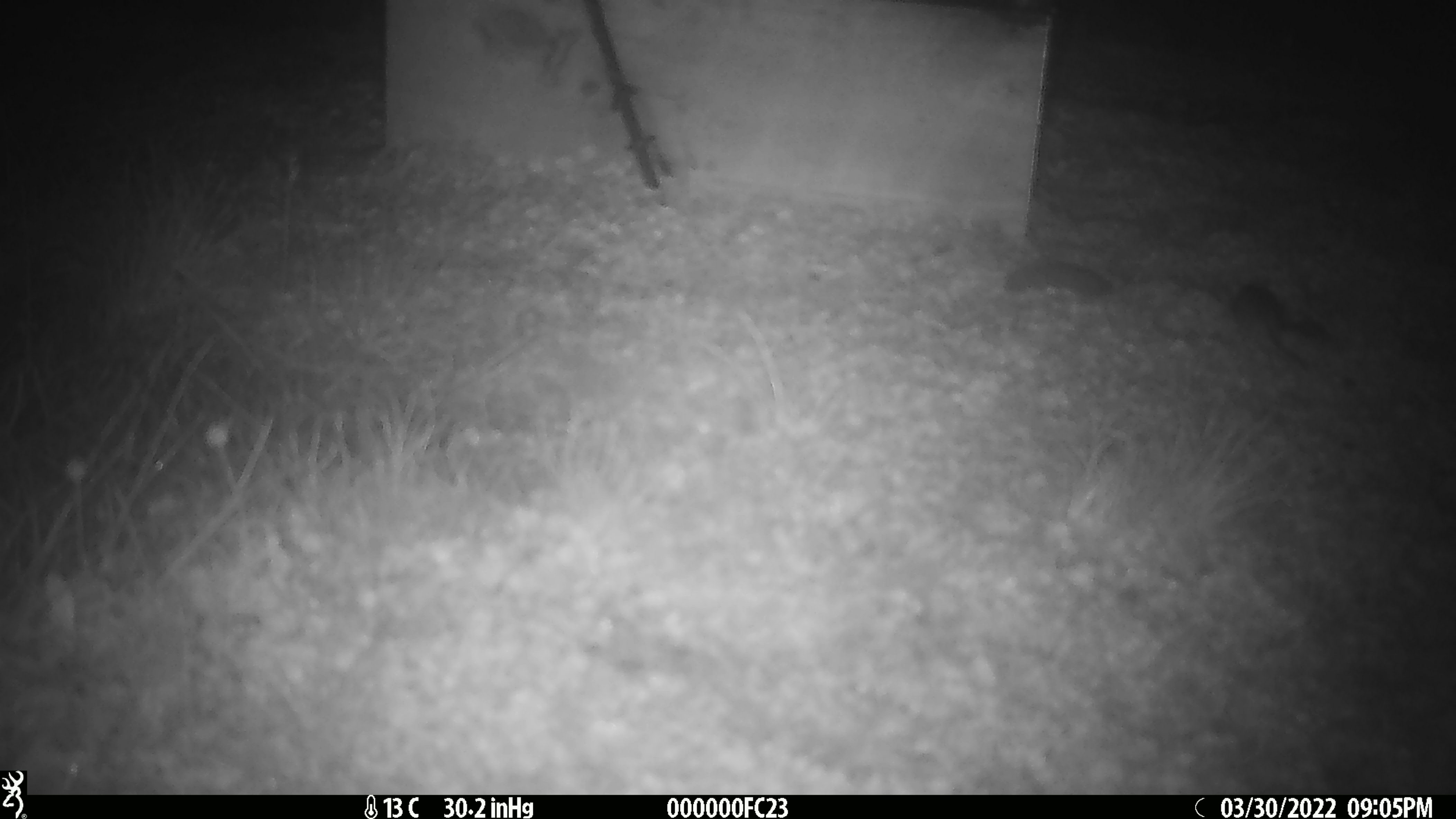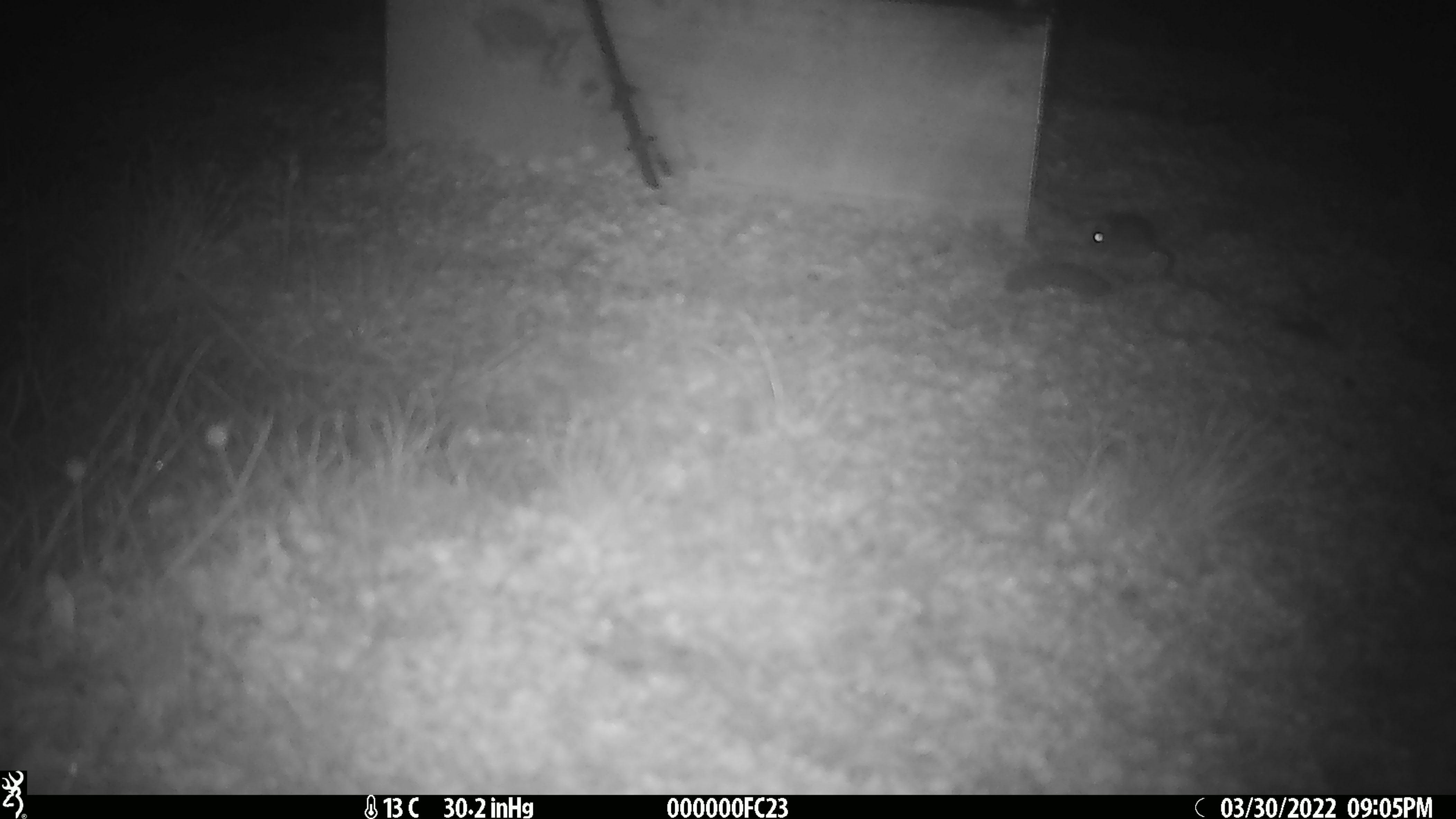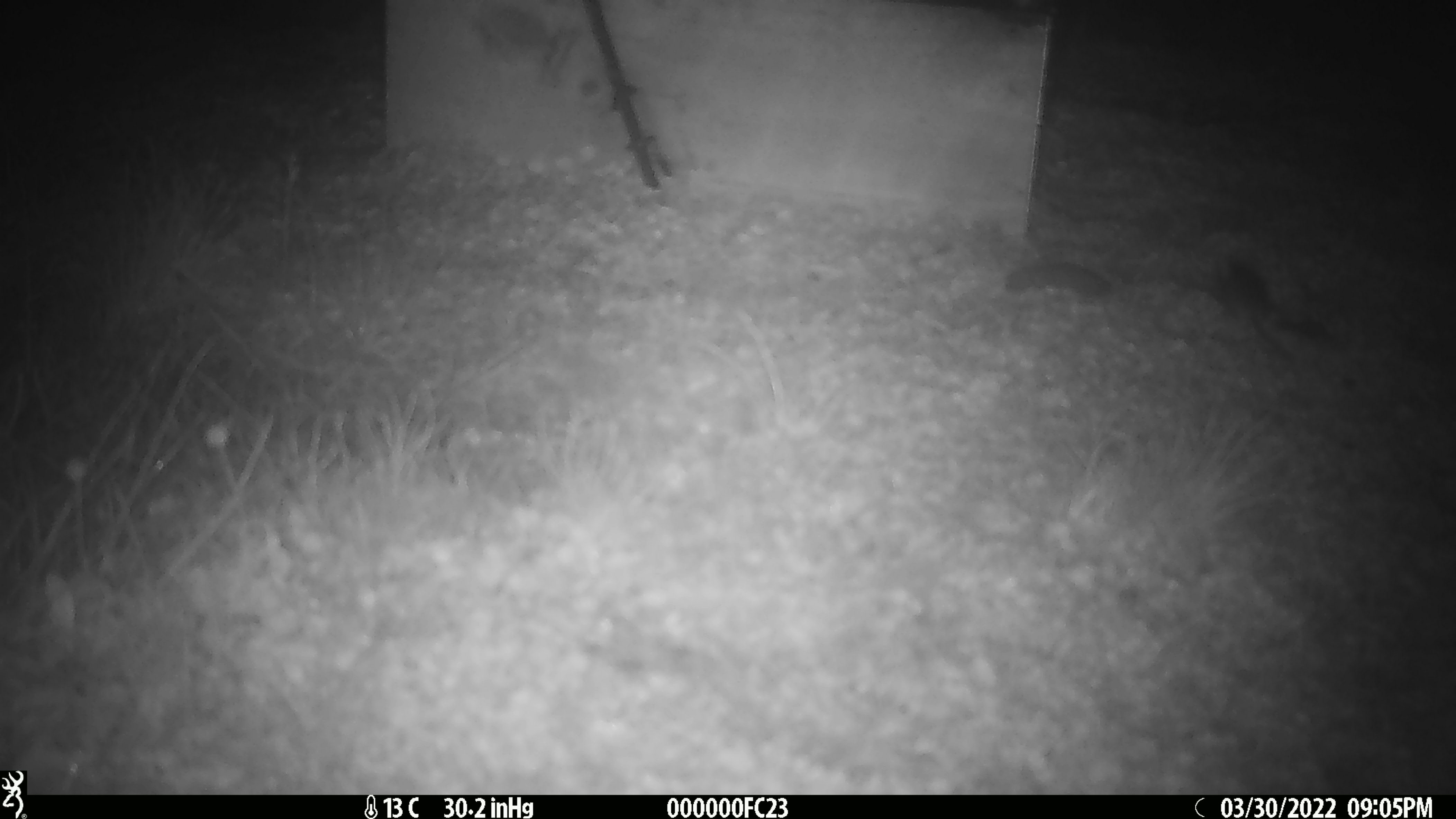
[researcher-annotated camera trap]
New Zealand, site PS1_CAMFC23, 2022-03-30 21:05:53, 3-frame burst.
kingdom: Animalia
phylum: Chordata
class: Mammalia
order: Rodentia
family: Muridae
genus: Mus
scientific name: Mus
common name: mouse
Mouse (Mus).